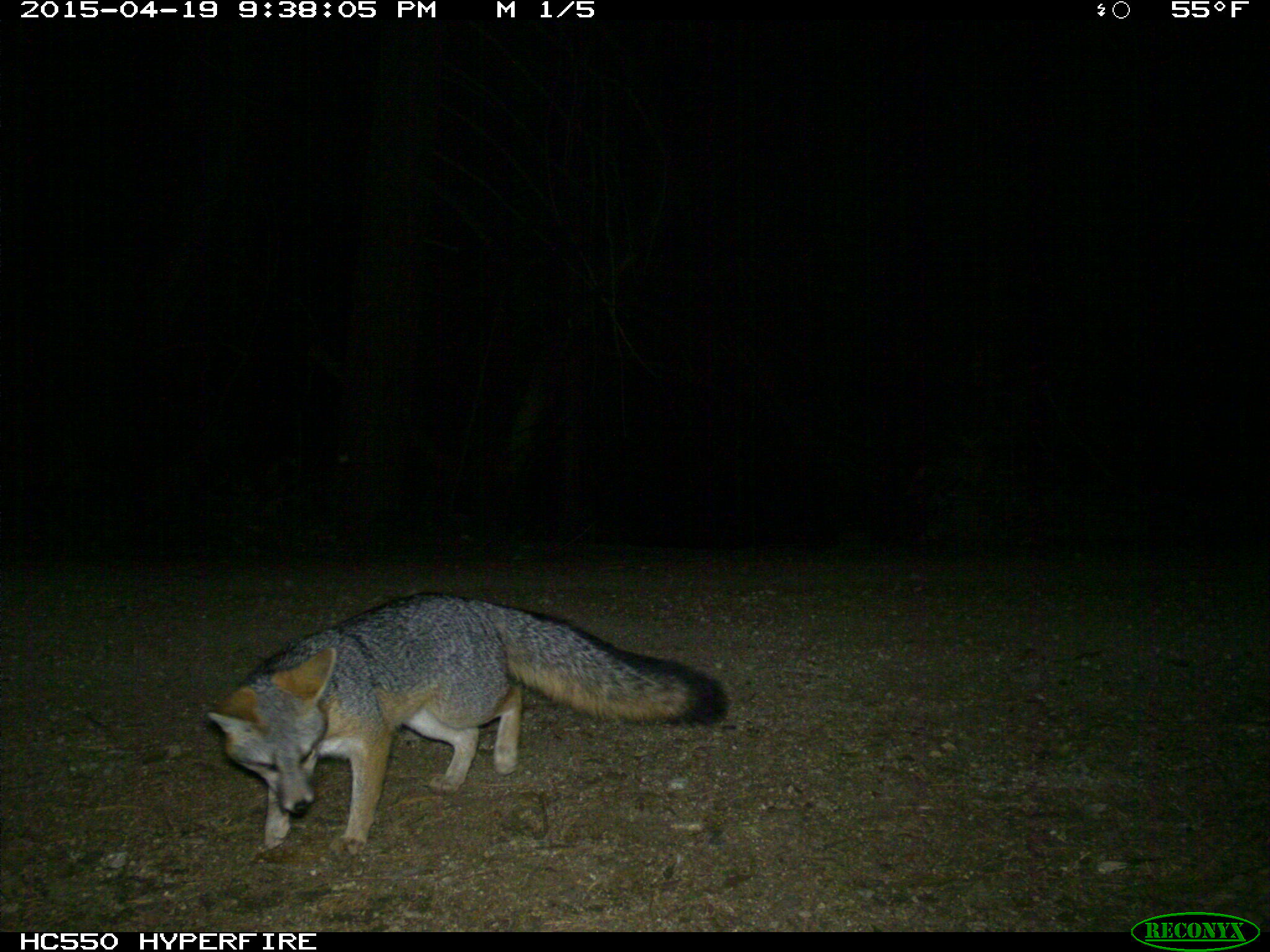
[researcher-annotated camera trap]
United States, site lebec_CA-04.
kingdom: Animalia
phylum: Chordata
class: Mammalia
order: Carnivora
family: Canidae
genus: Urocyon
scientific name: Urocyon cinereoargenteus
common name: gray fox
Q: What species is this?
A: Urocyon cinereoargenteus (gray fox).